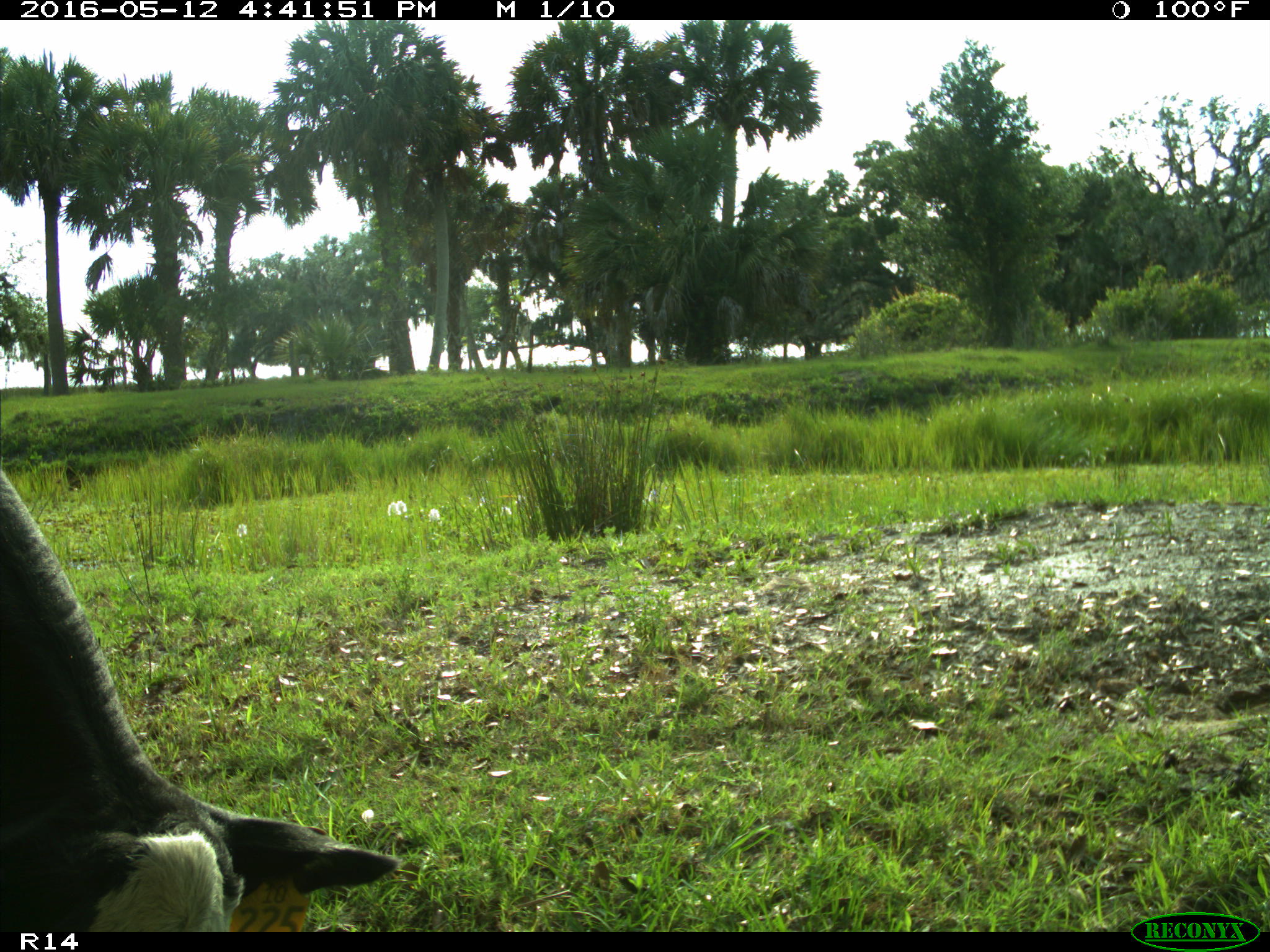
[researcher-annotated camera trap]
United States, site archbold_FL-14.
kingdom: Animalia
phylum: Chordata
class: Mammalia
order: Artiodactyla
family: Bovidae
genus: Bos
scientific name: Bos taurus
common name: domestic cow